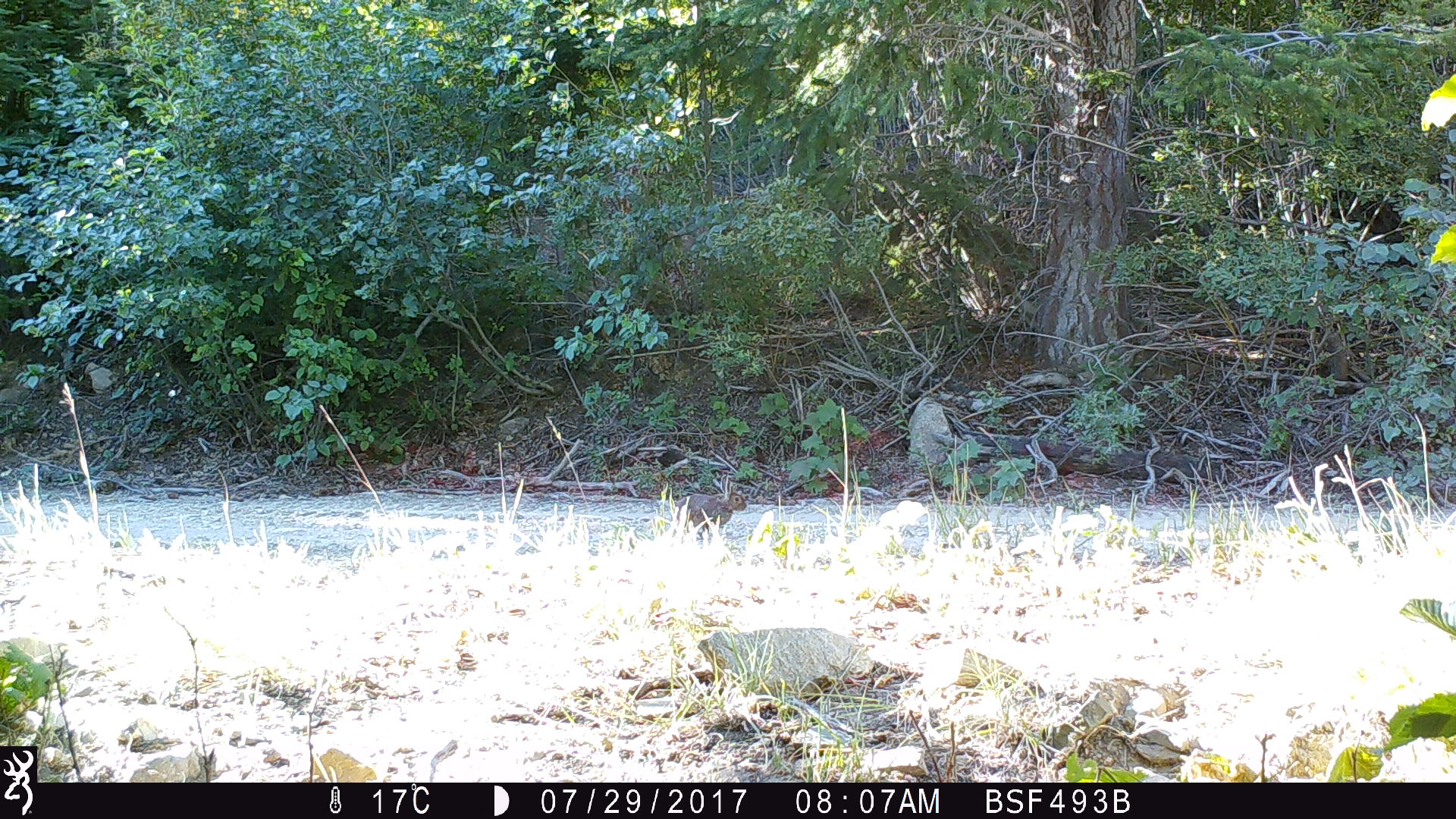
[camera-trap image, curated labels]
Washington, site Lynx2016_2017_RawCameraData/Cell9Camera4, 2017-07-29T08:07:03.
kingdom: Animalia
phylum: Chordata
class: Mammalia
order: Lagomorpha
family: Leporidae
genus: Lepus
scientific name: Lepus americanus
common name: snowshoe hare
Lepus americanus (snowshoe hare). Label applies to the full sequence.